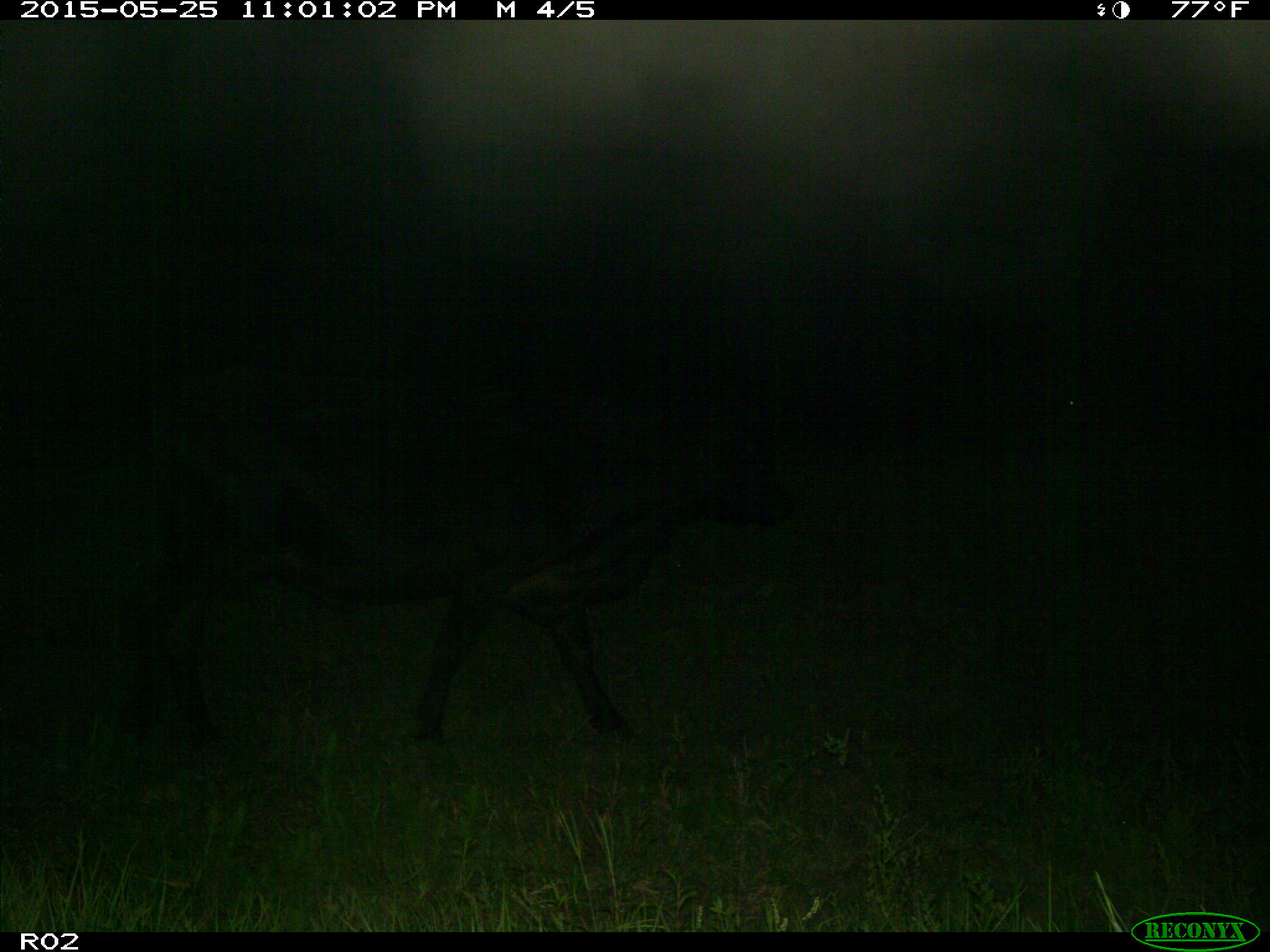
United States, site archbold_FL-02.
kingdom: Animalia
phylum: Chordata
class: Mammalia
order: Artiodactyla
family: Bovidae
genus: Bos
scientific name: Bos taurus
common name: domestic cow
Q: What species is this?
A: Bos taurus (domestic cow).